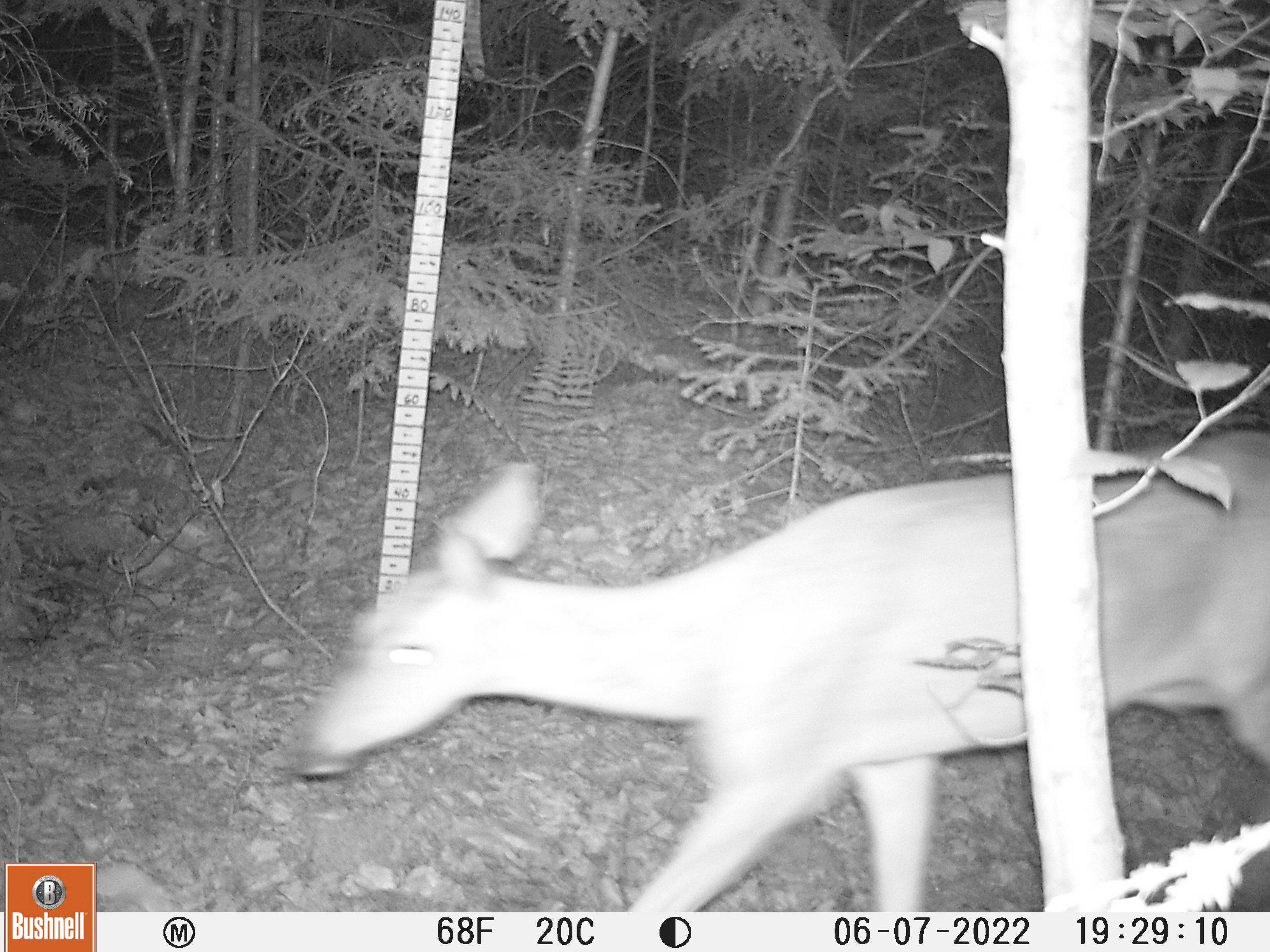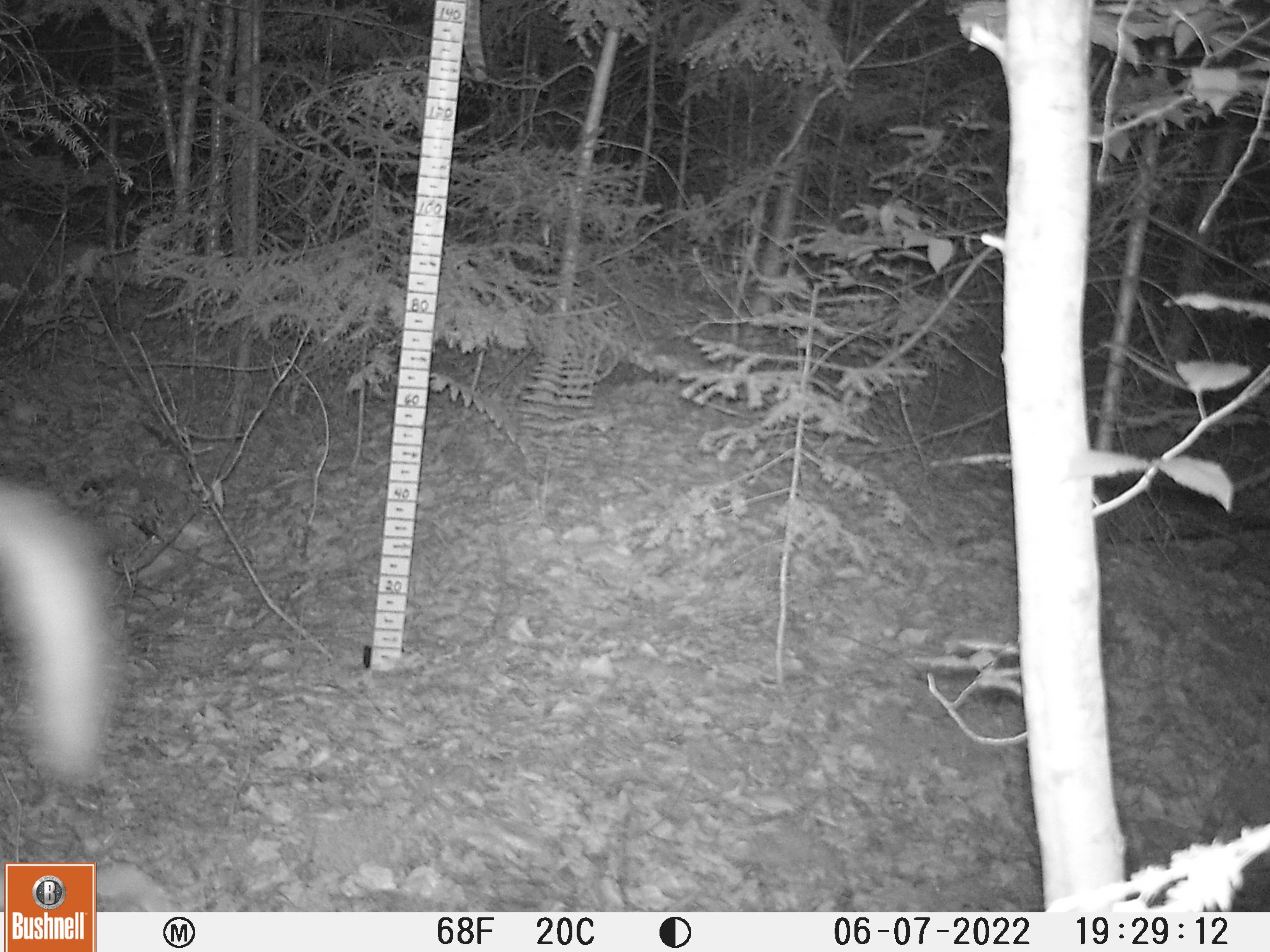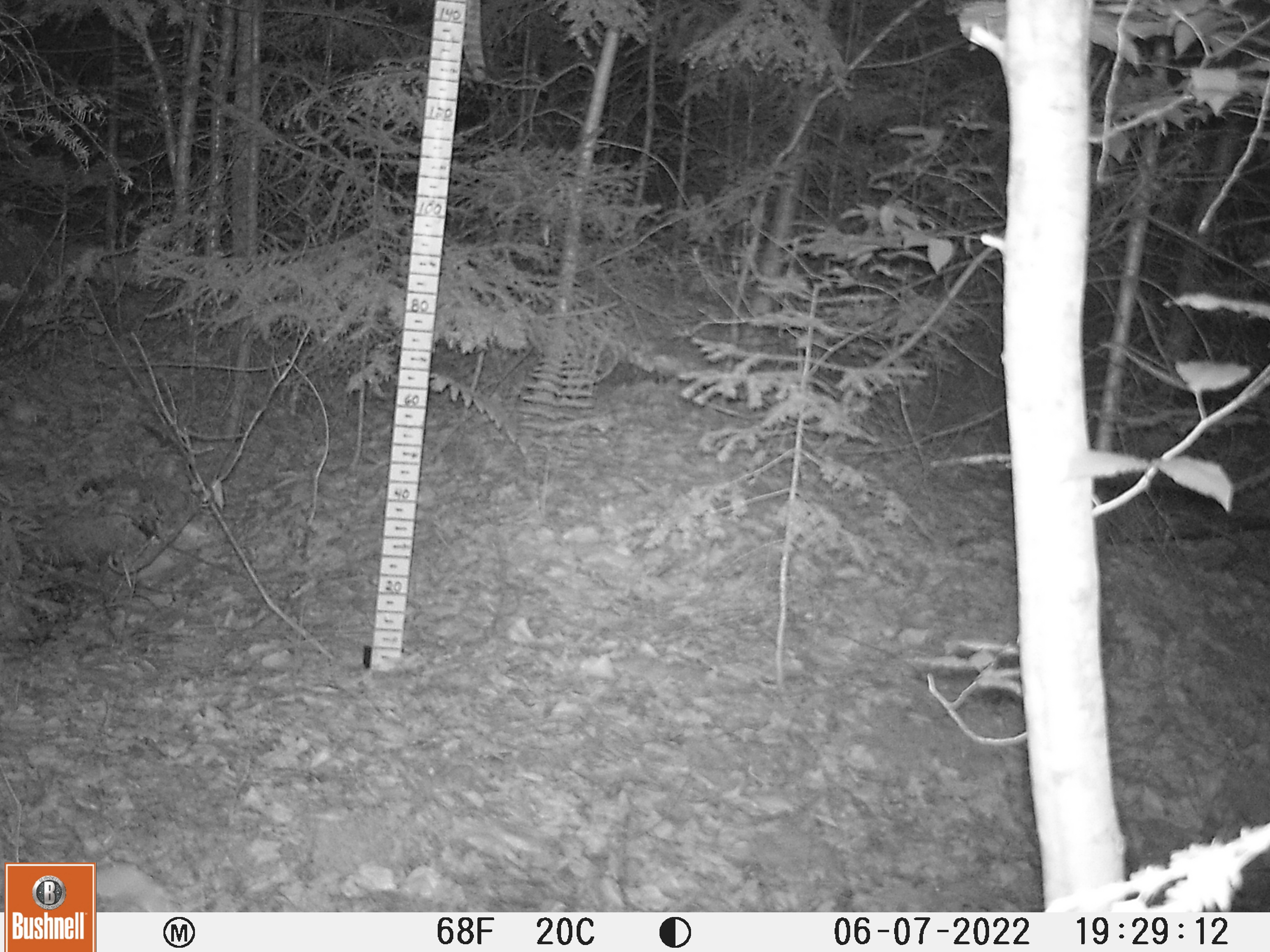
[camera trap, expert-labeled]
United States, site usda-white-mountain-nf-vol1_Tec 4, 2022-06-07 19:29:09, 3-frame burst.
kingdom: Animalia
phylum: Chordata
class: Mammalia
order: Artiodactyla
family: Cervidae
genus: Odocoileus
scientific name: Odocoileus virginianus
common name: white-tailed deer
White-tailed deer (Odocoileus virginianus).